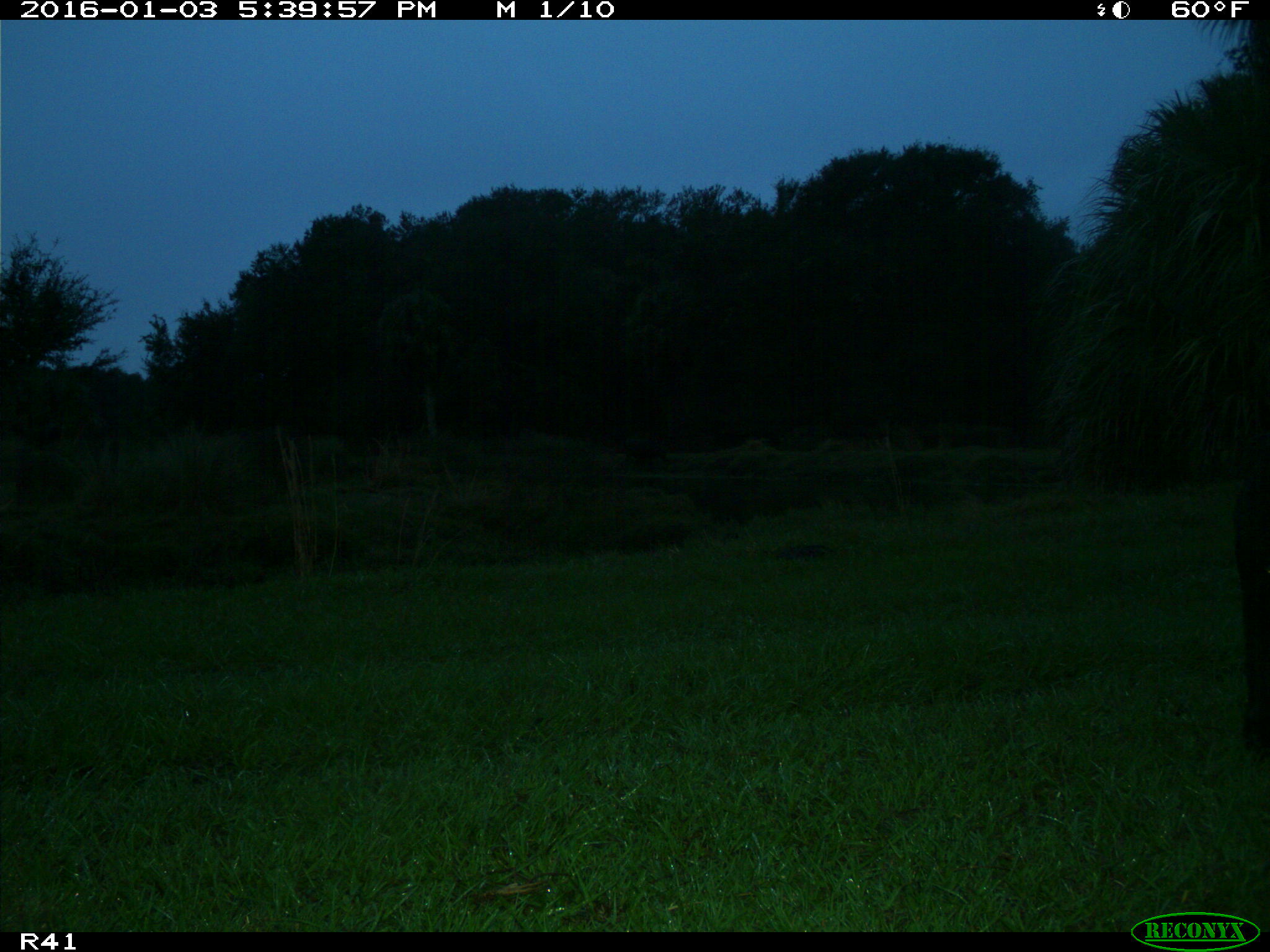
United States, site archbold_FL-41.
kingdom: Animalia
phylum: Chordata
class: Mammalia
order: Artiodactyla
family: Bovidae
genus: Bos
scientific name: Bos taurus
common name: domestic cow